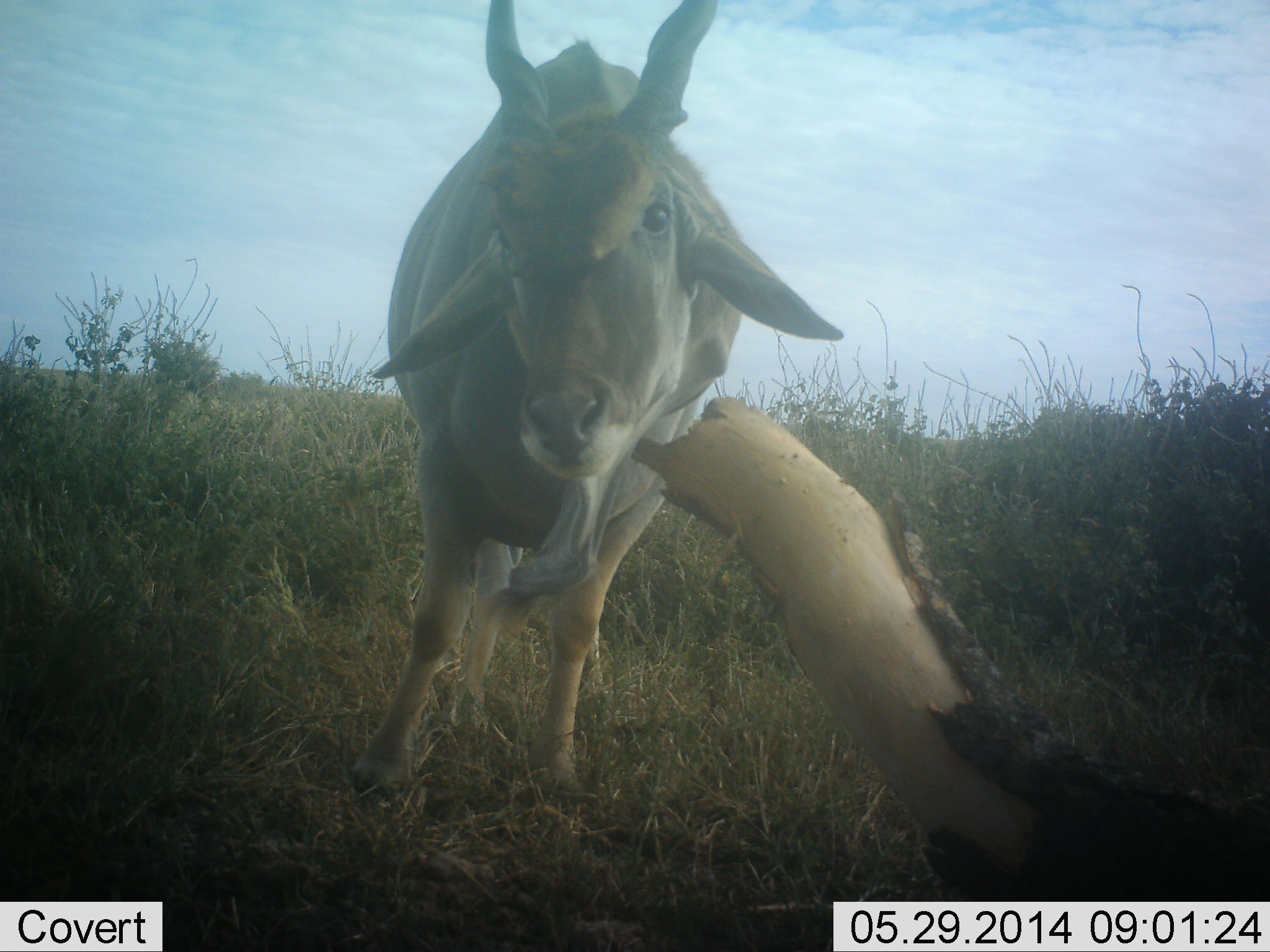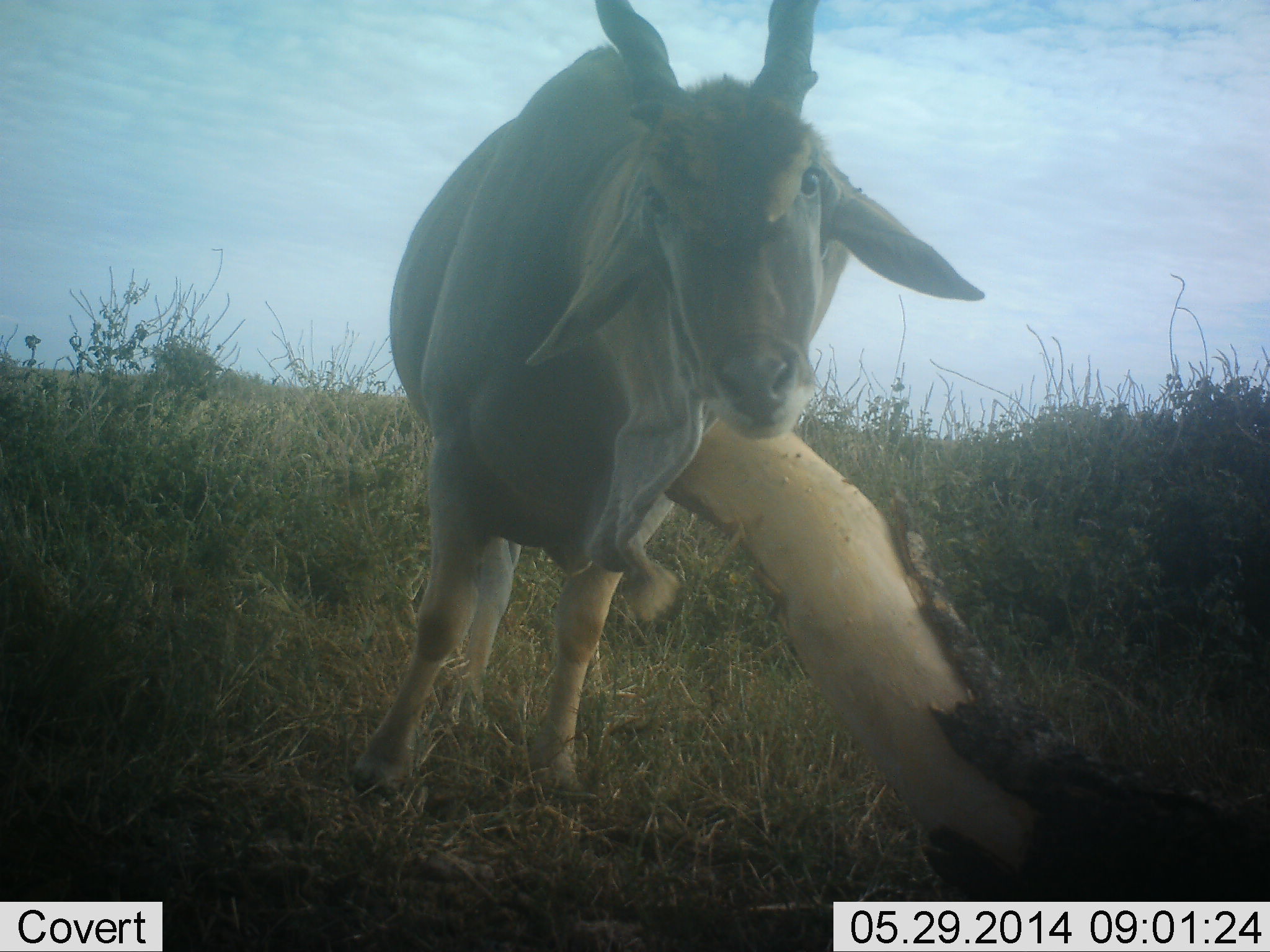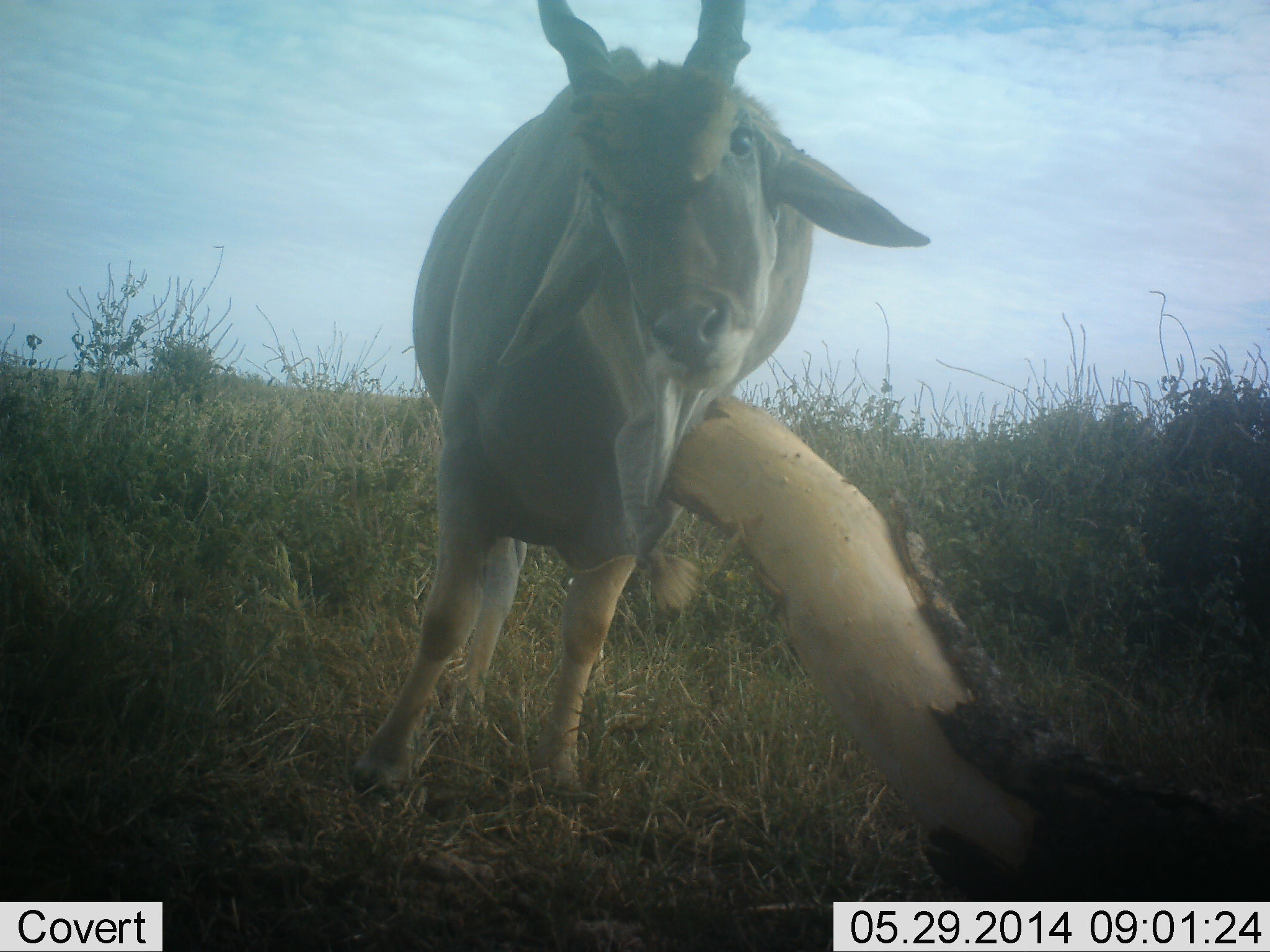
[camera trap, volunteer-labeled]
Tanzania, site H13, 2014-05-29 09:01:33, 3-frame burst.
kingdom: Animalia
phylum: Chordata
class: Mammalia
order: Artiodactyla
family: Bovidae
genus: Tragelaphus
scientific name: Tragelaphus oryx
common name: eland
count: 1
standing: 80%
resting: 0%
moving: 0%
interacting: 40%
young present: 0%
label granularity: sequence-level